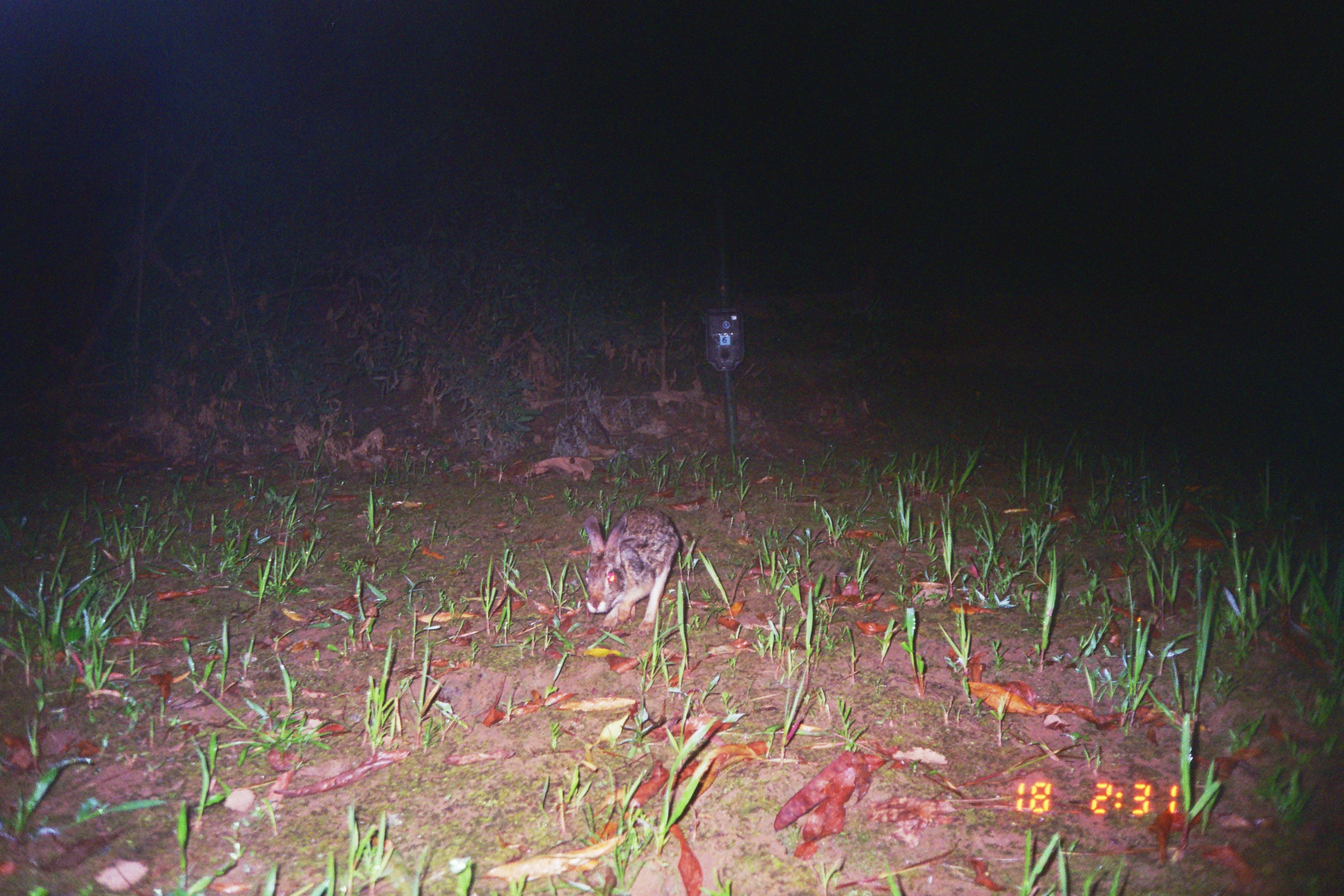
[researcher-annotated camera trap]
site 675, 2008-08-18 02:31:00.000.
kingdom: Animalia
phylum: Chordata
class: Mammalia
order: Lagomorpha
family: Leporidae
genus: Sylvilagus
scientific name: Sylvilagus brasiliensis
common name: tapeti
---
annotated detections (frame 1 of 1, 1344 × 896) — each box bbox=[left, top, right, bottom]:
sylvilagus brasiliensis: bbox=[583, 505, 680, 634]